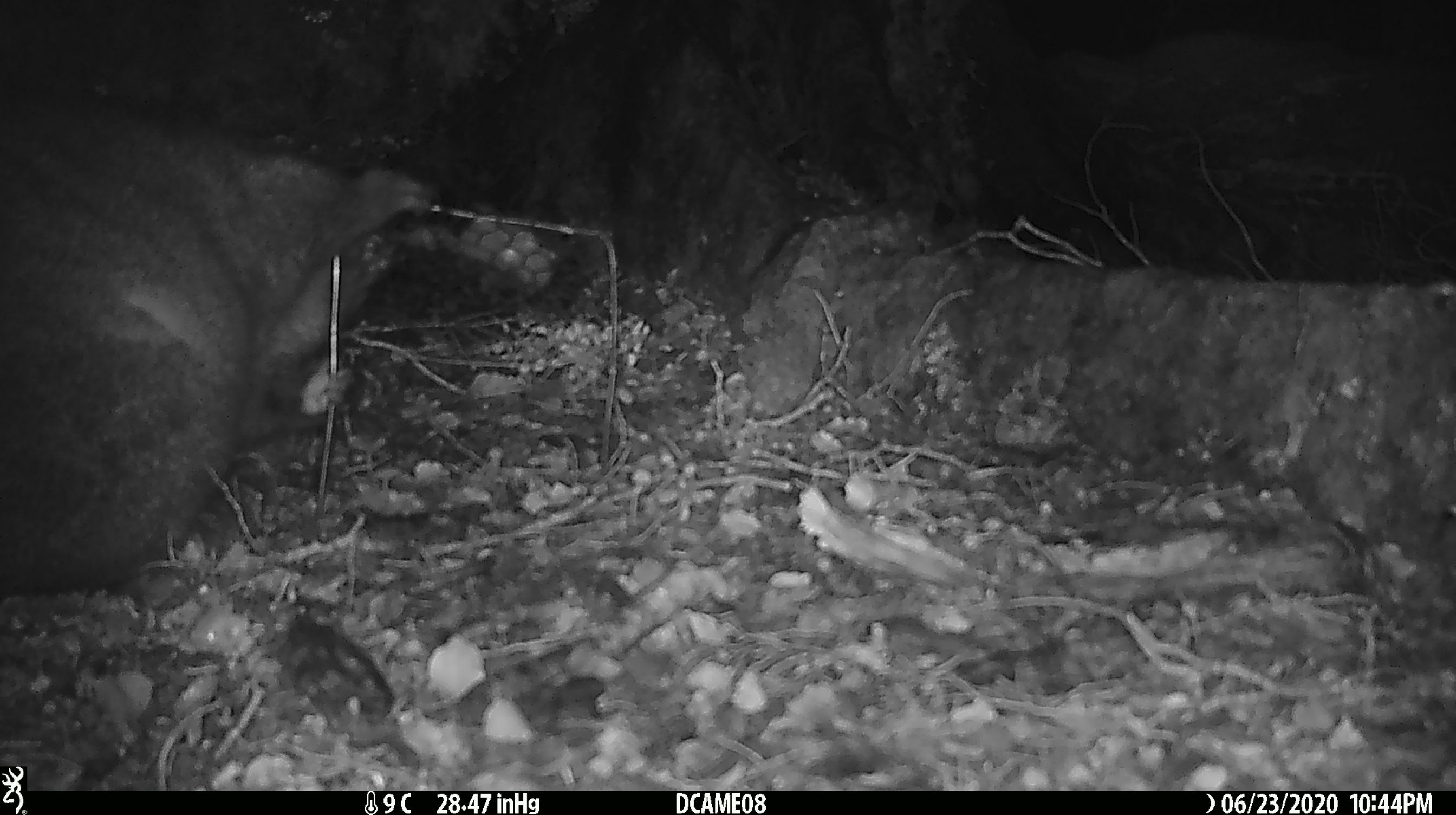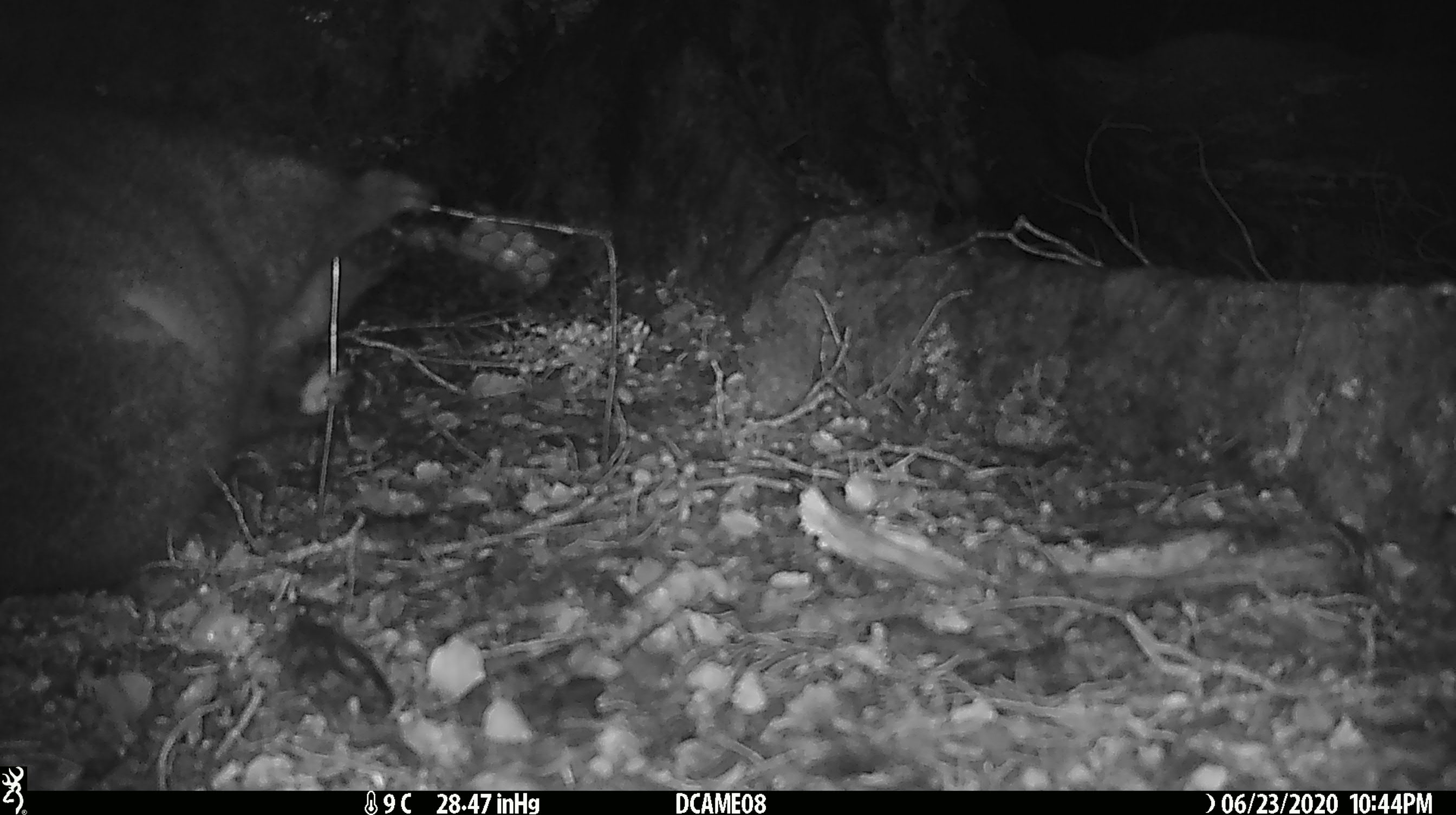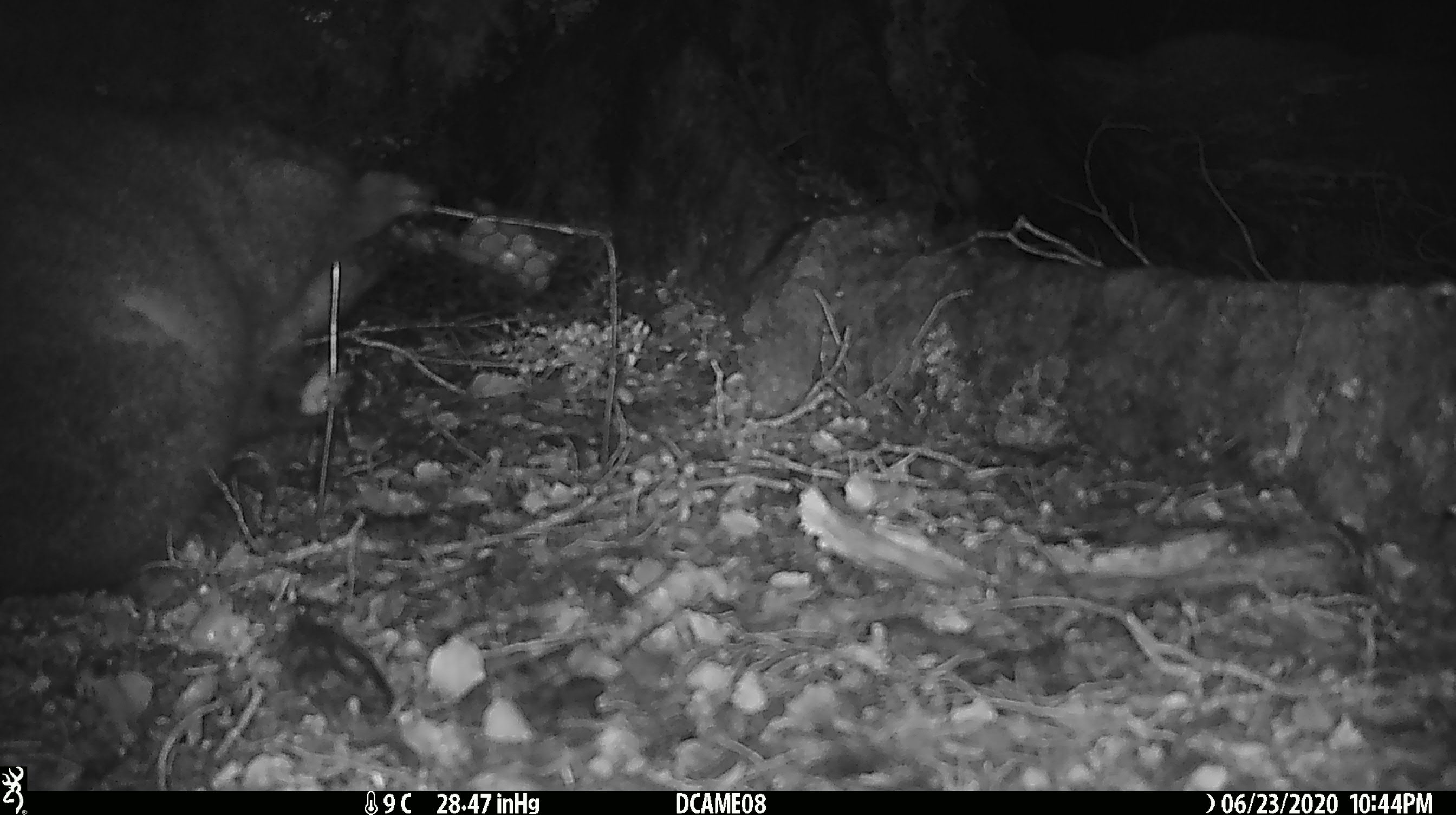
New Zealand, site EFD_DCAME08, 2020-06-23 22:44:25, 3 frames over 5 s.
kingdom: Animalia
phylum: Chordata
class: Mammalia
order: Diprotodontia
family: Phalangeridae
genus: Trichosurus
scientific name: Trichosurus vulpecula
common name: common brushtail possum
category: possum